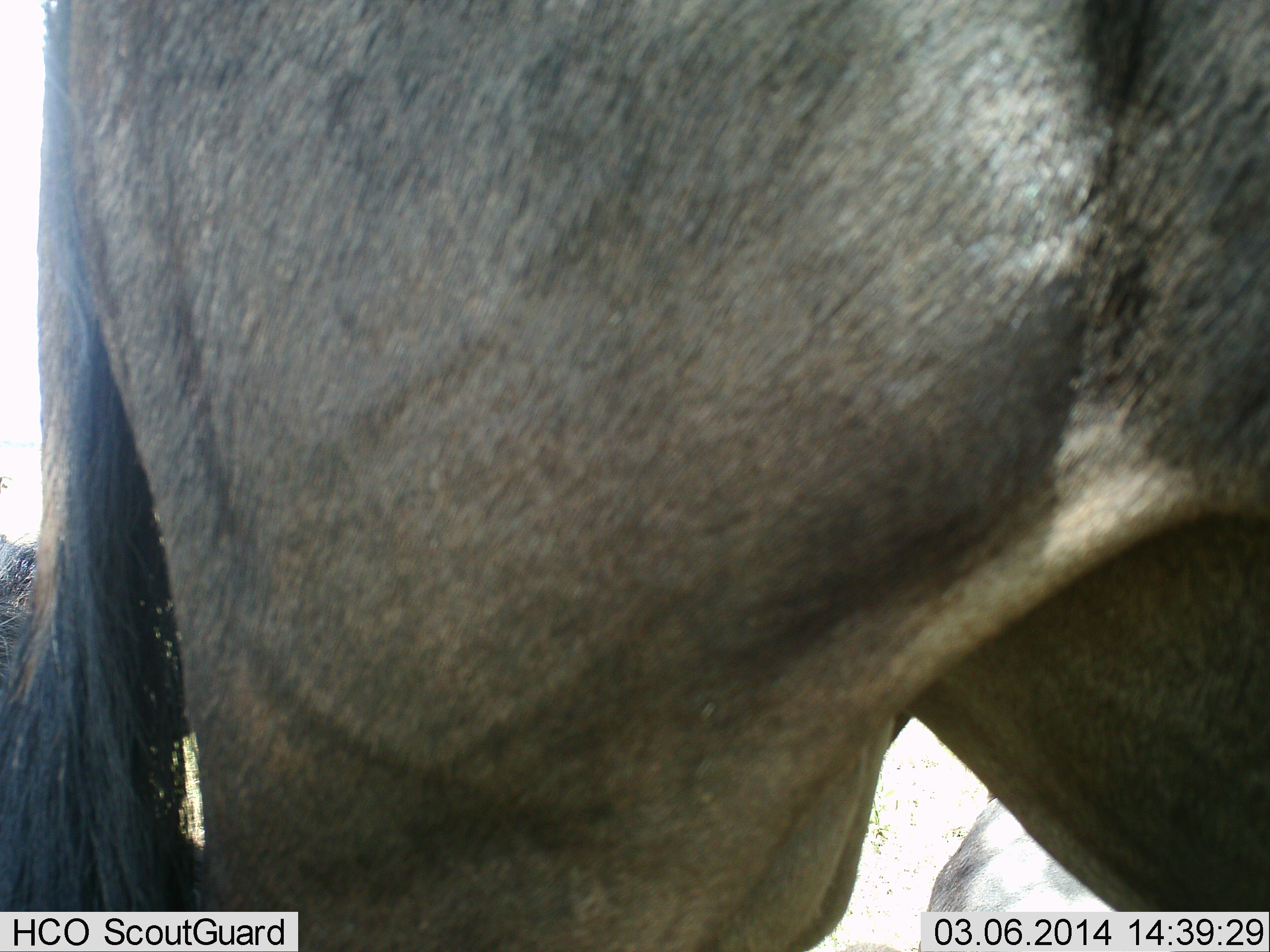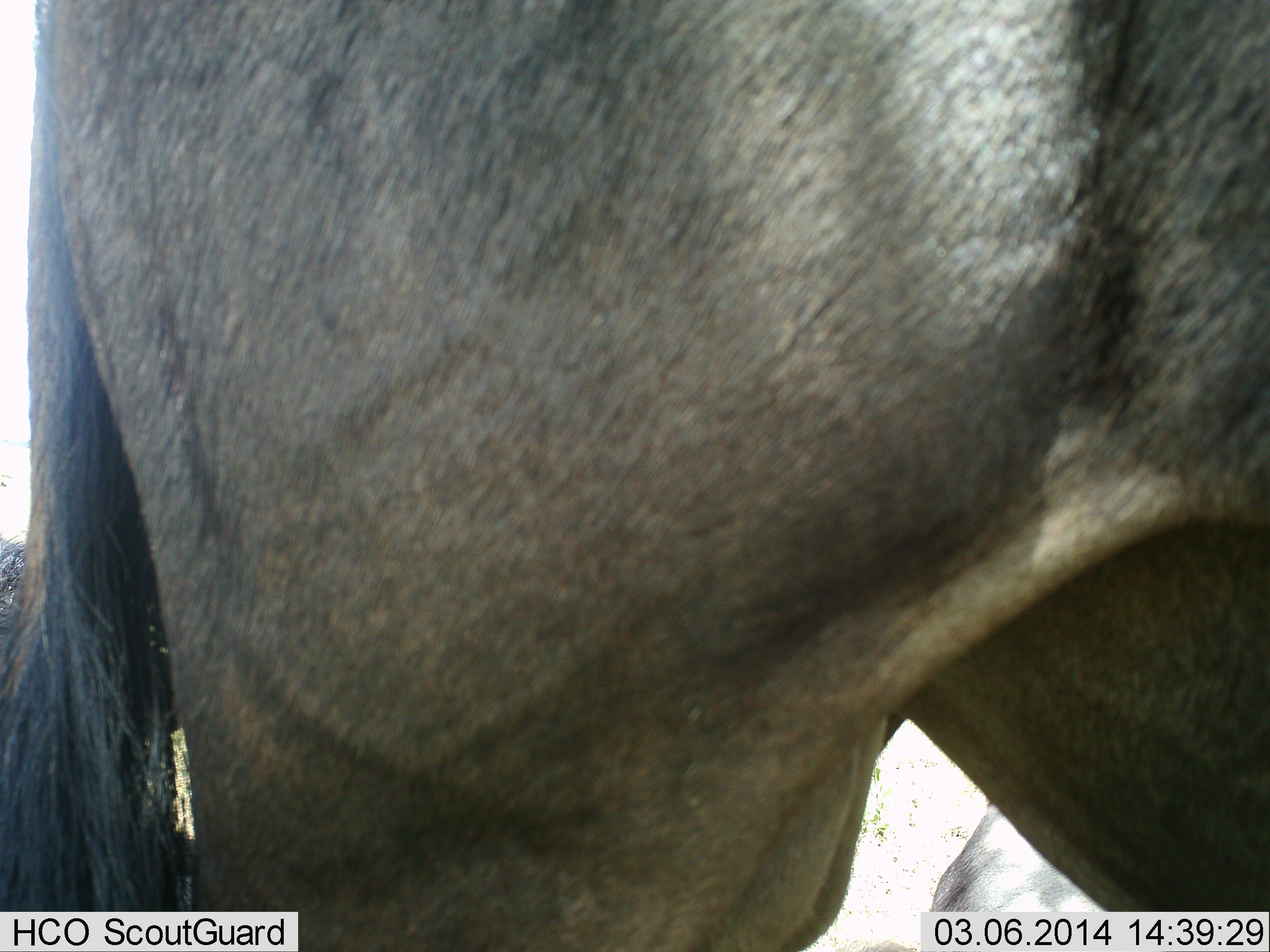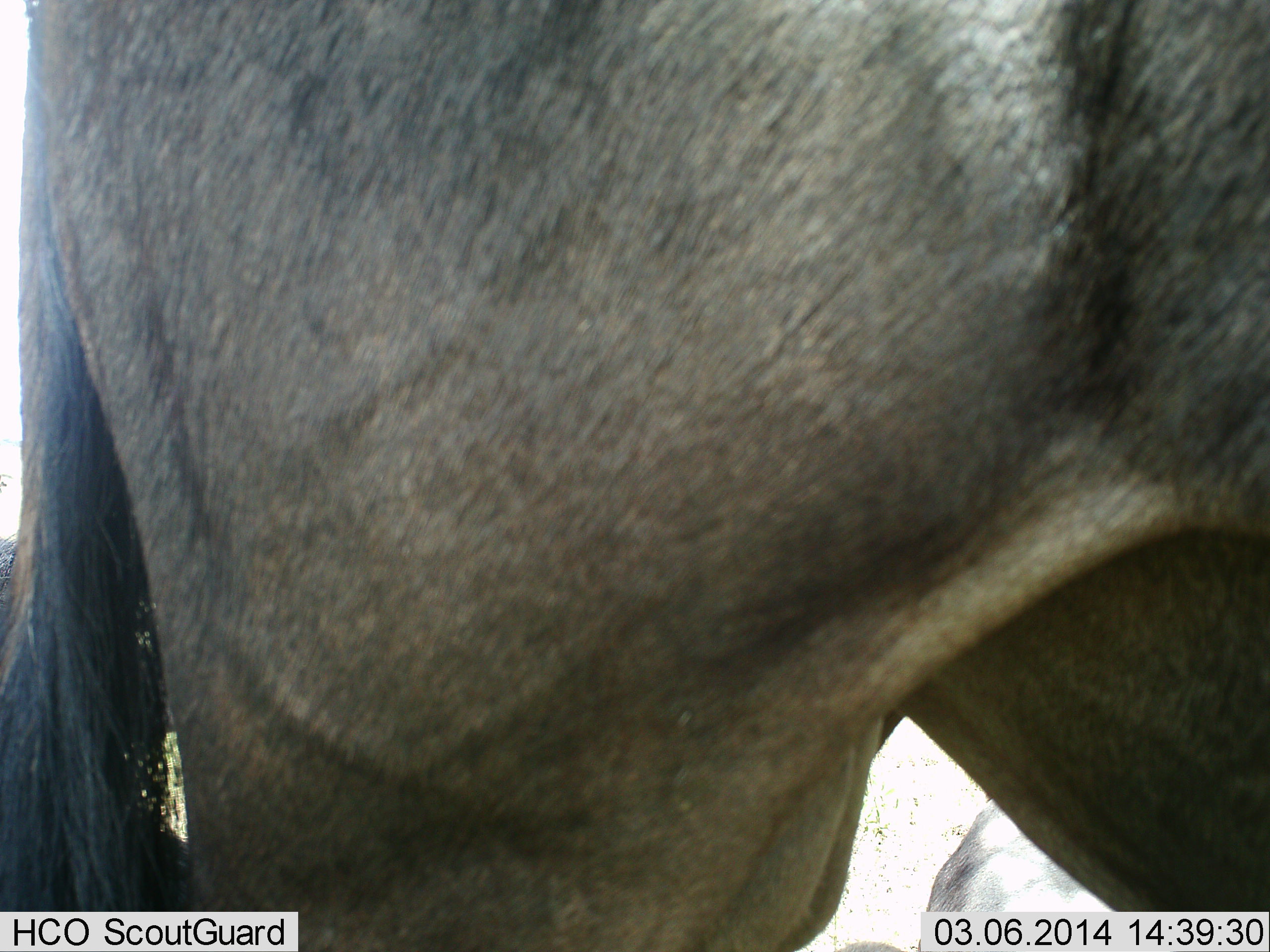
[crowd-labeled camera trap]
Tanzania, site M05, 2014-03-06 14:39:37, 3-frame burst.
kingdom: Animalia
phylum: Chordata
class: Mammalia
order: Artiodactyla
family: Bovidae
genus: Connochaetes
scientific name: Connochaetes taurinus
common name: blue wildebeest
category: wildebeest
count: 2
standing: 90%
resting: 40%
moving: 0%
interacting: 0%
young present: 10%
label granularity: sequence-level